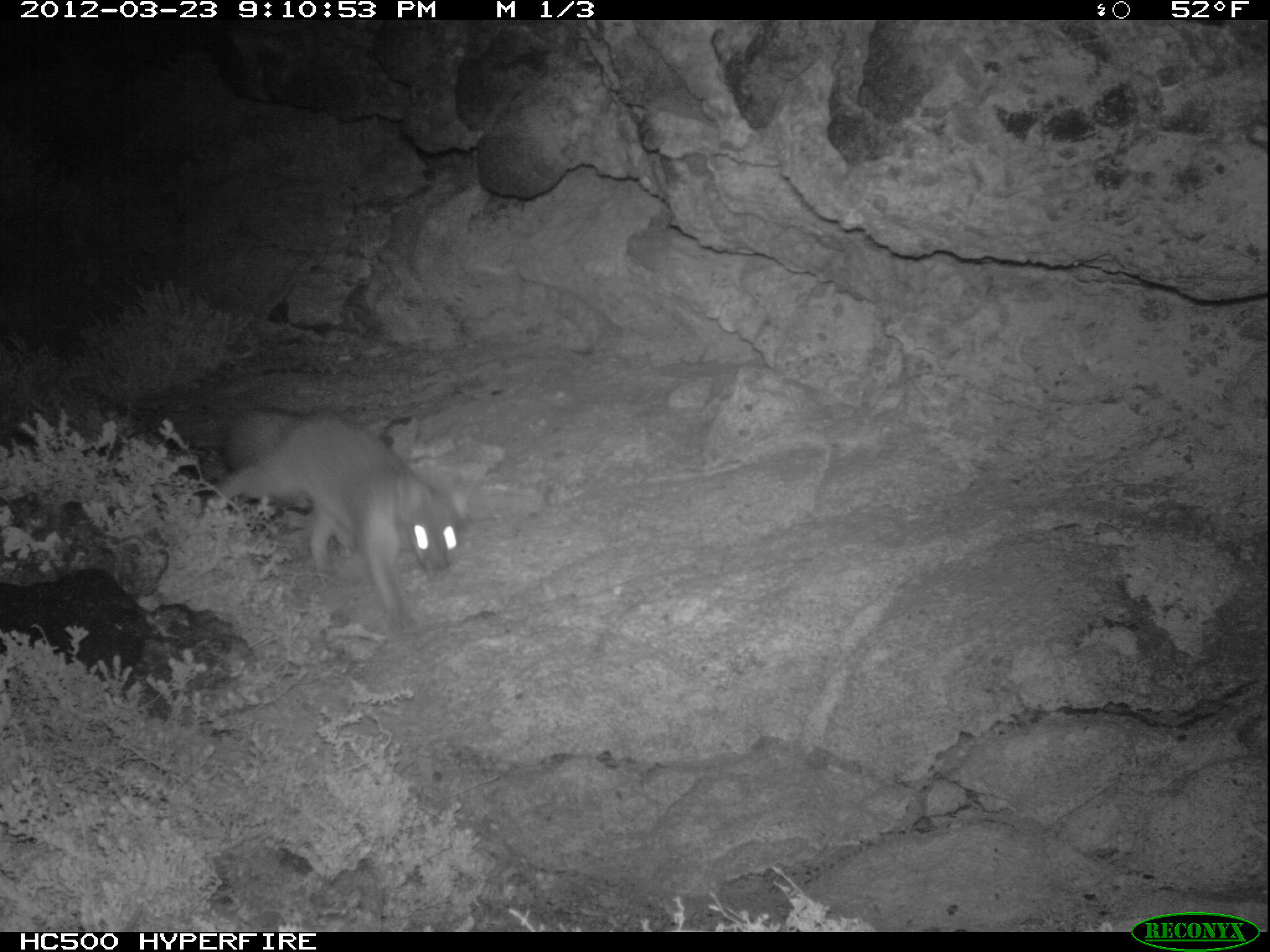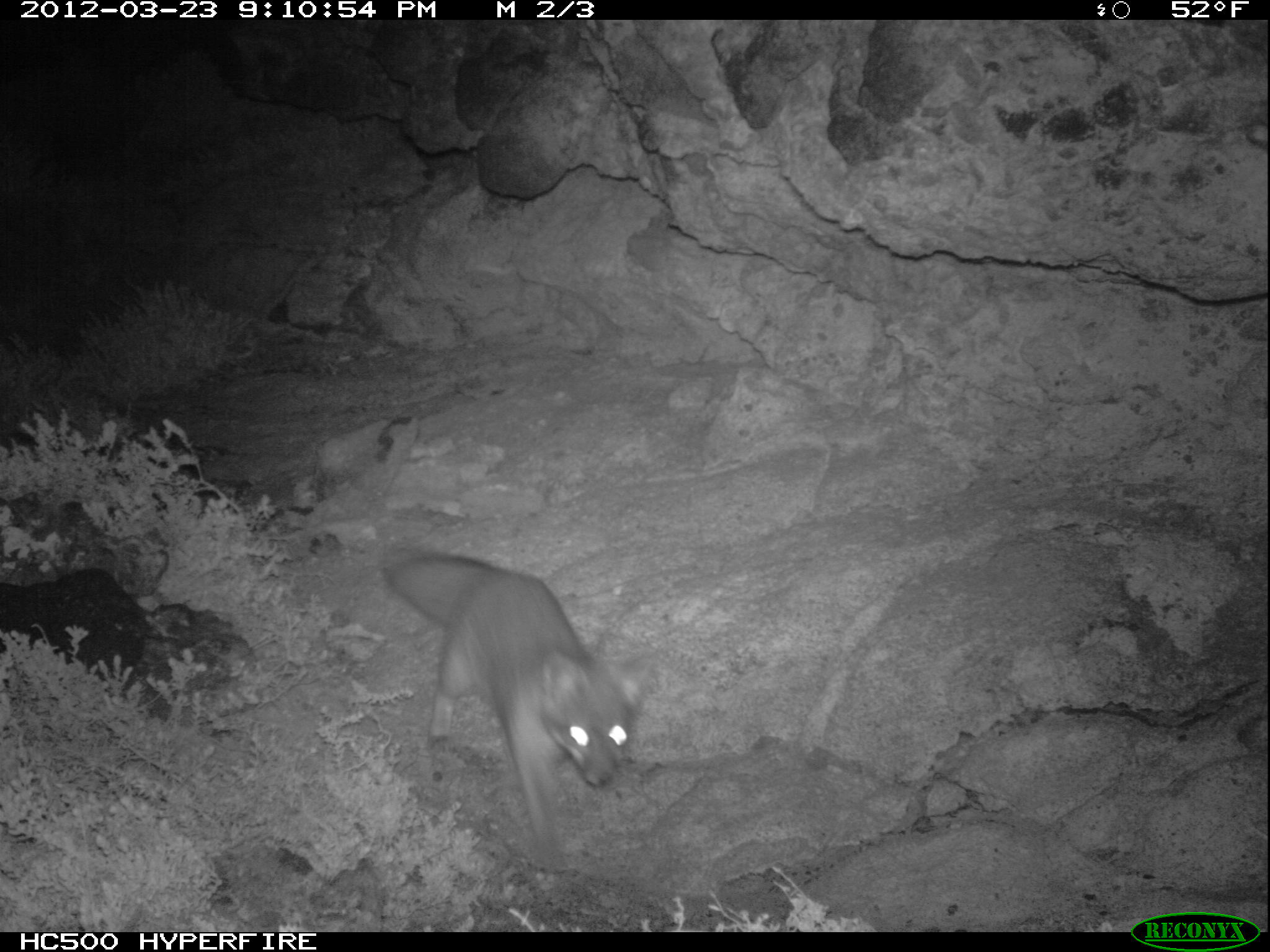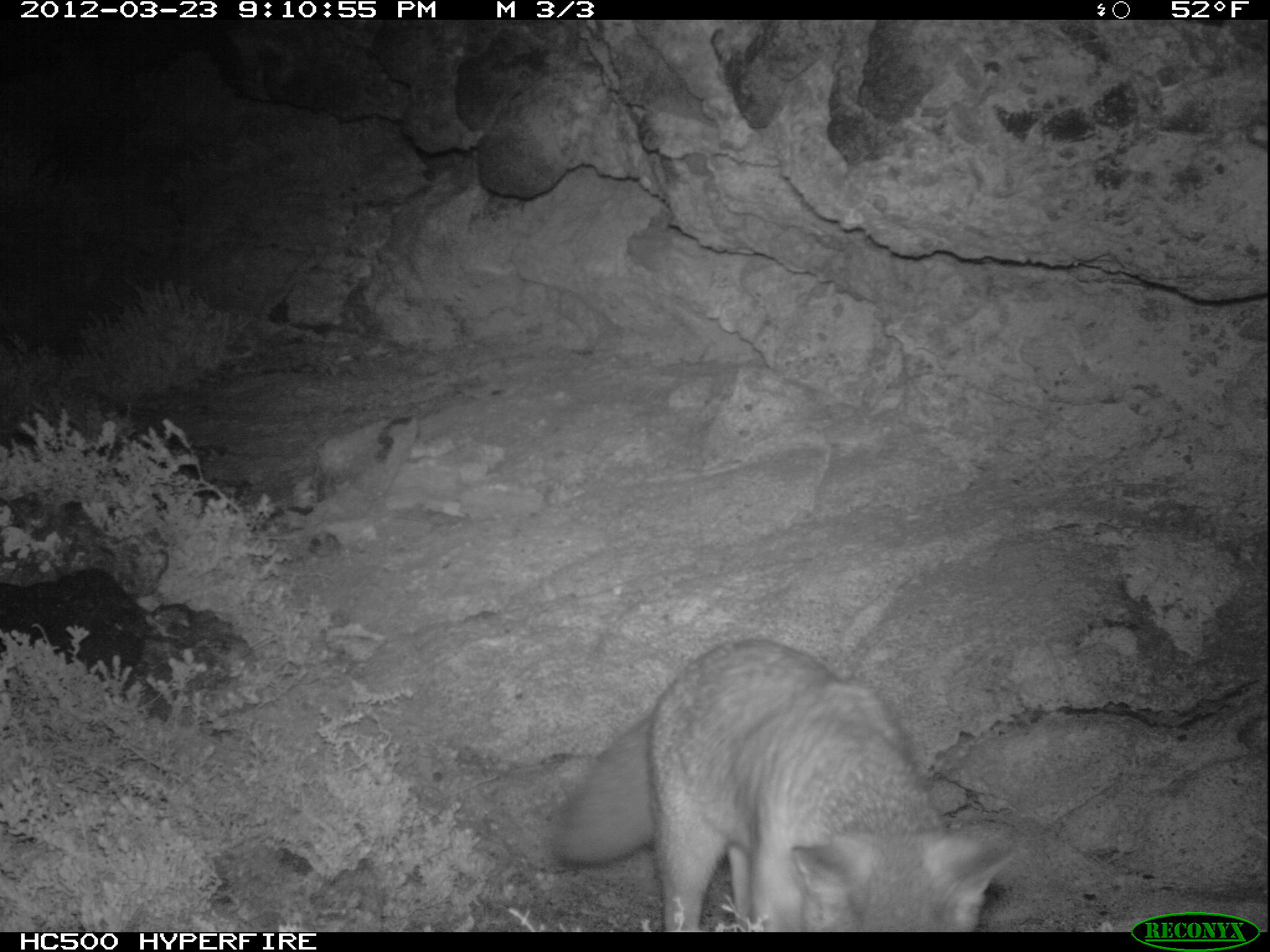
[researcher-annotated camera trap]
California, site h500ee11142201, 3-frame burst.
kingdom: Animalia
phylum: Chordata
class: Mammalia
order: Carnivora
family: Canidae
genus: Urocyon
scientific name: Urocyon littoralis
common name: island fox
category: fox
Fox (island fox) (Urocyon littoralis).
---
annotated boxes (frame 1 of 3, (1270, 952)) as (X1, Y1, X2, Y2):
fox: (216, 409, 469, 634)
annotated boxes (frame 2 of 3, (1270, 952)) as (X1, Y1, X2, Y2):
fox: (382, 551, 655, 873)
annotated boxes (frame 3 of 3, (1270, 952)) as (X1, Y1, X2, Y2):
fox: (551, 632, 1022, 928)